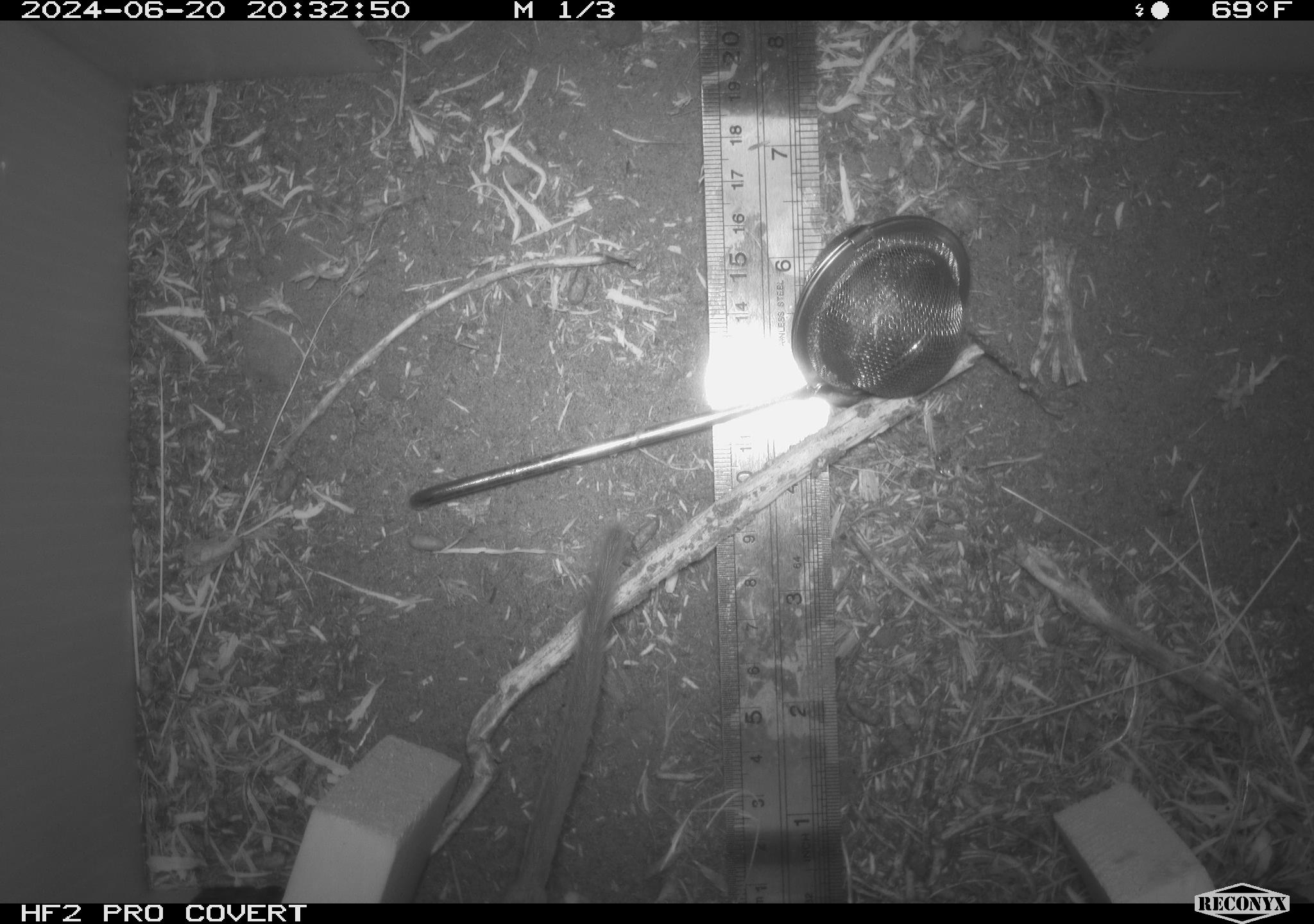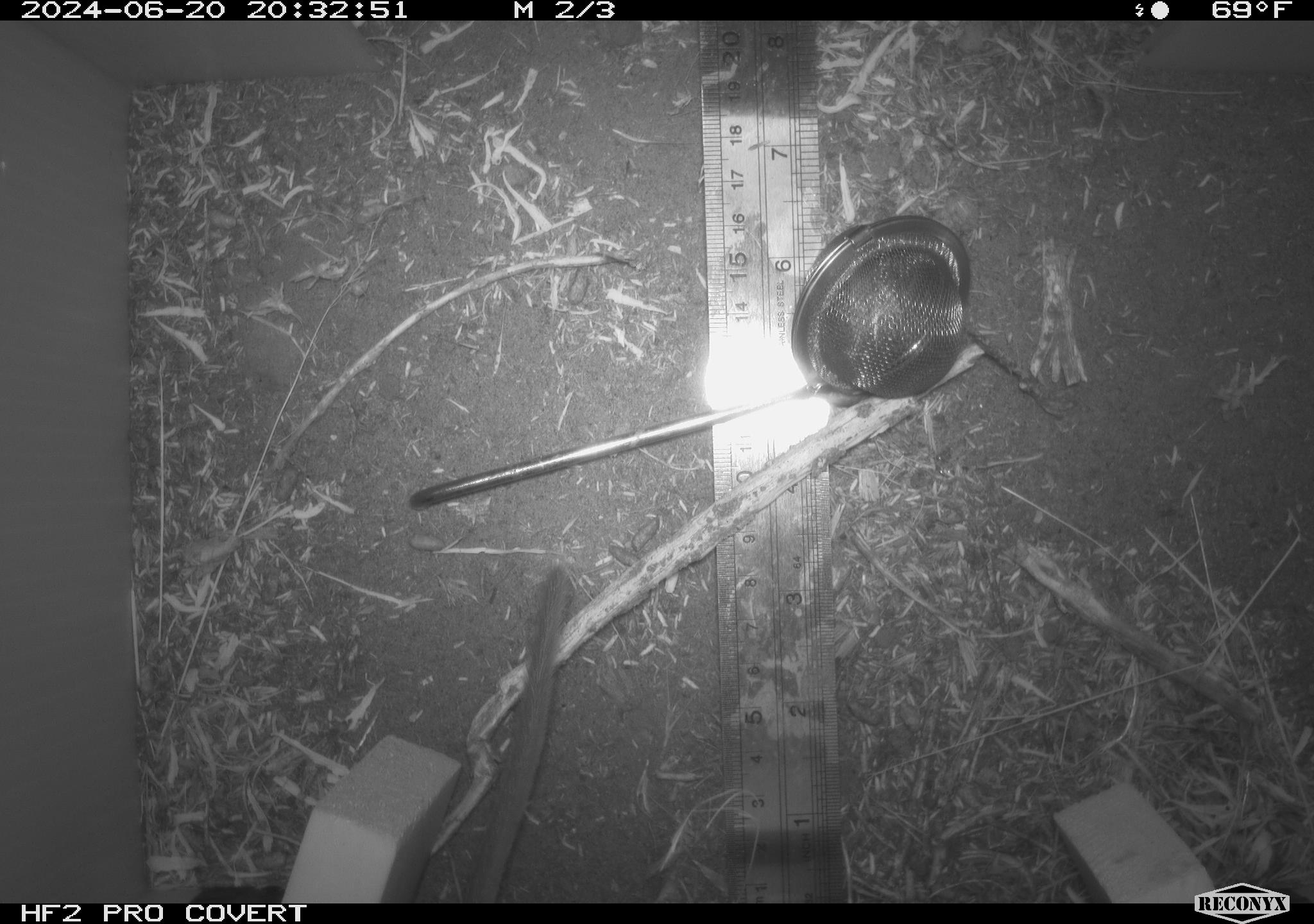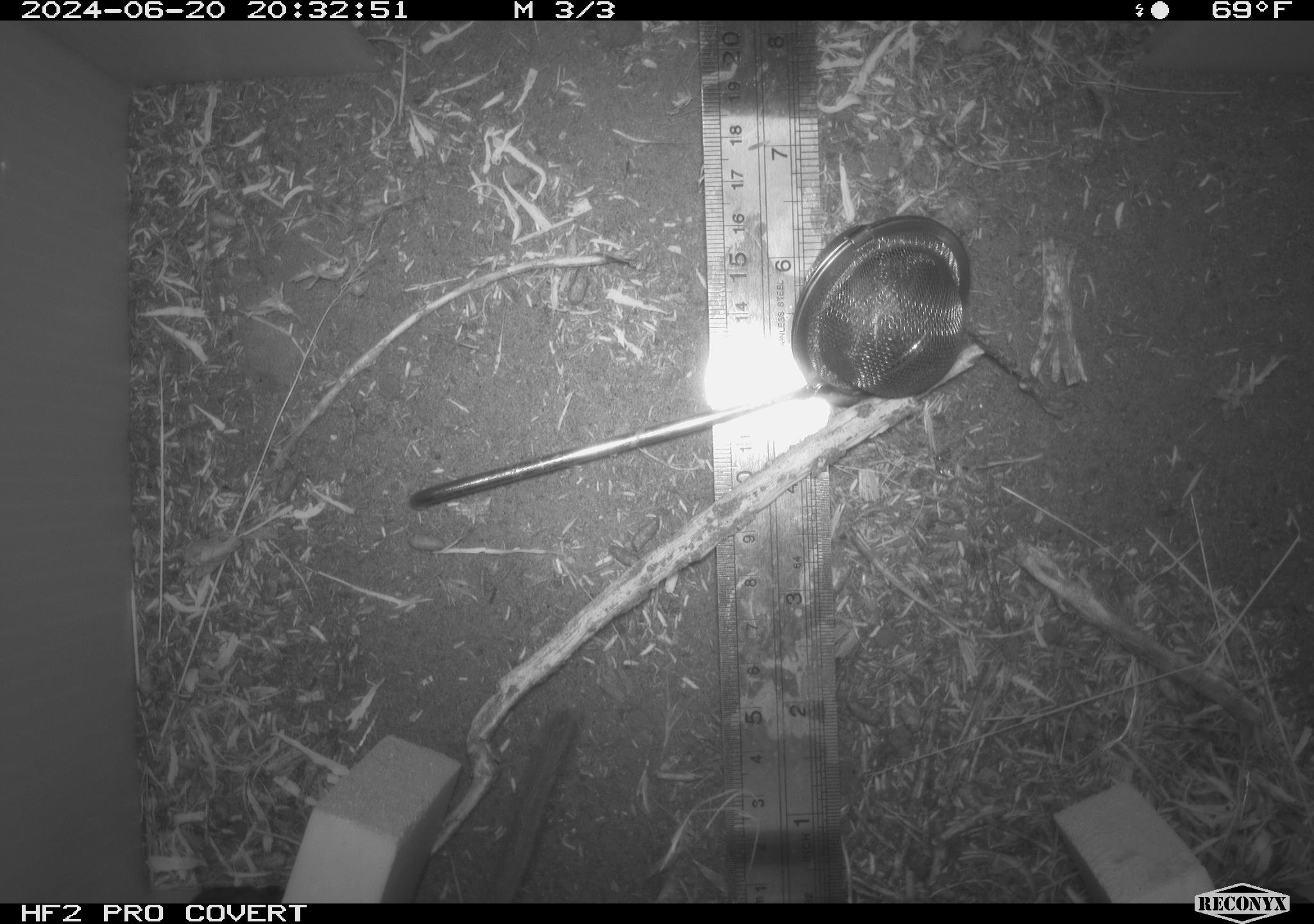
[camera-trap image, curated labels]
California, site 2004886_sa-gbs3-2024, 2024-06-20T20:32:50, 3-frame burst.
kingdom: Animalia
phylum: Chordata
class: Mammalia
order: Rodentia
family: Cricetidae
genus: Neotoma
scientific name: Neotoma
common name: pack rat or woodrat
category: neotoma species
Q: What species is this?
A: Neotoma species (pack rat or woodrat) (Neotoma).